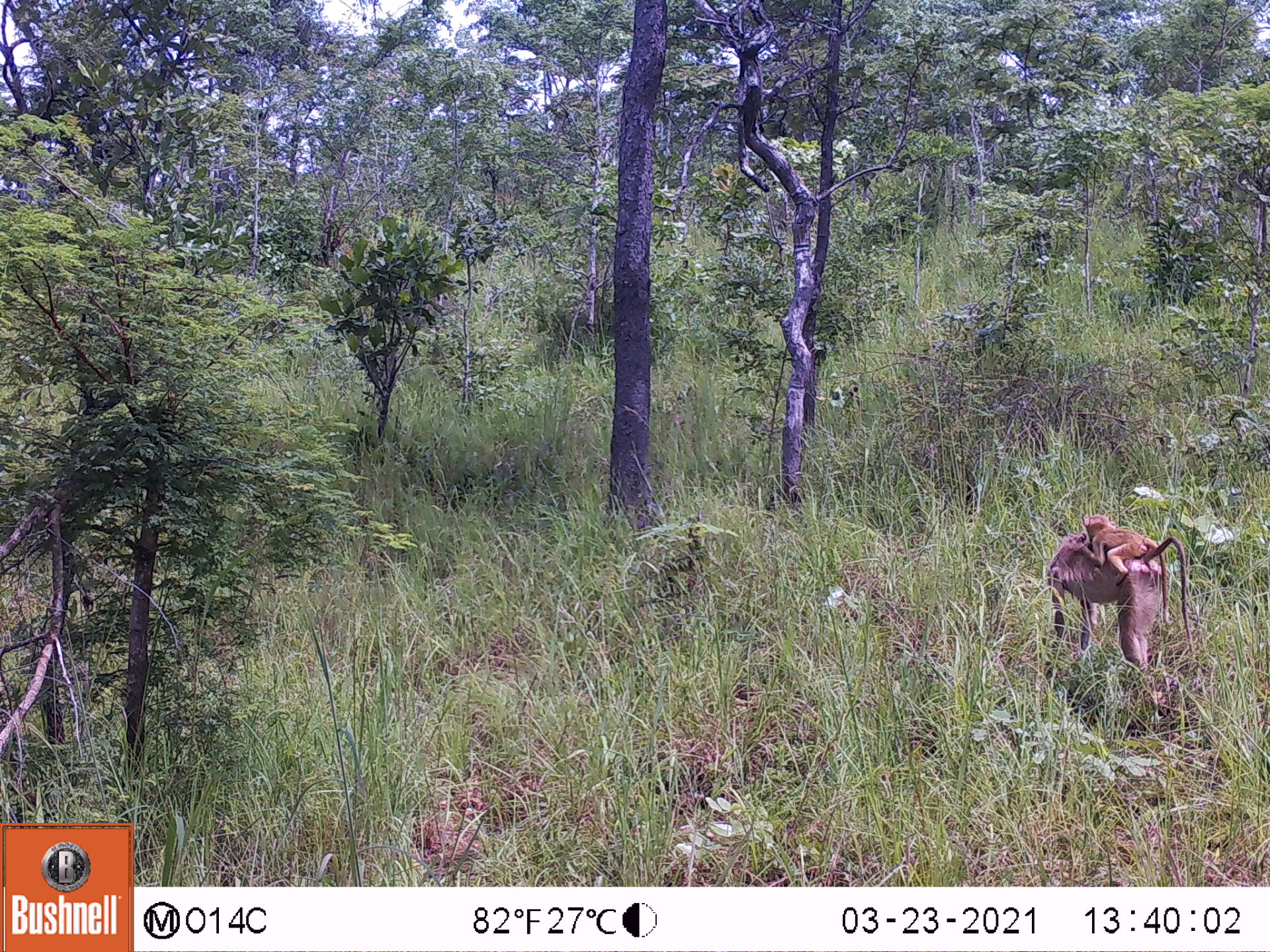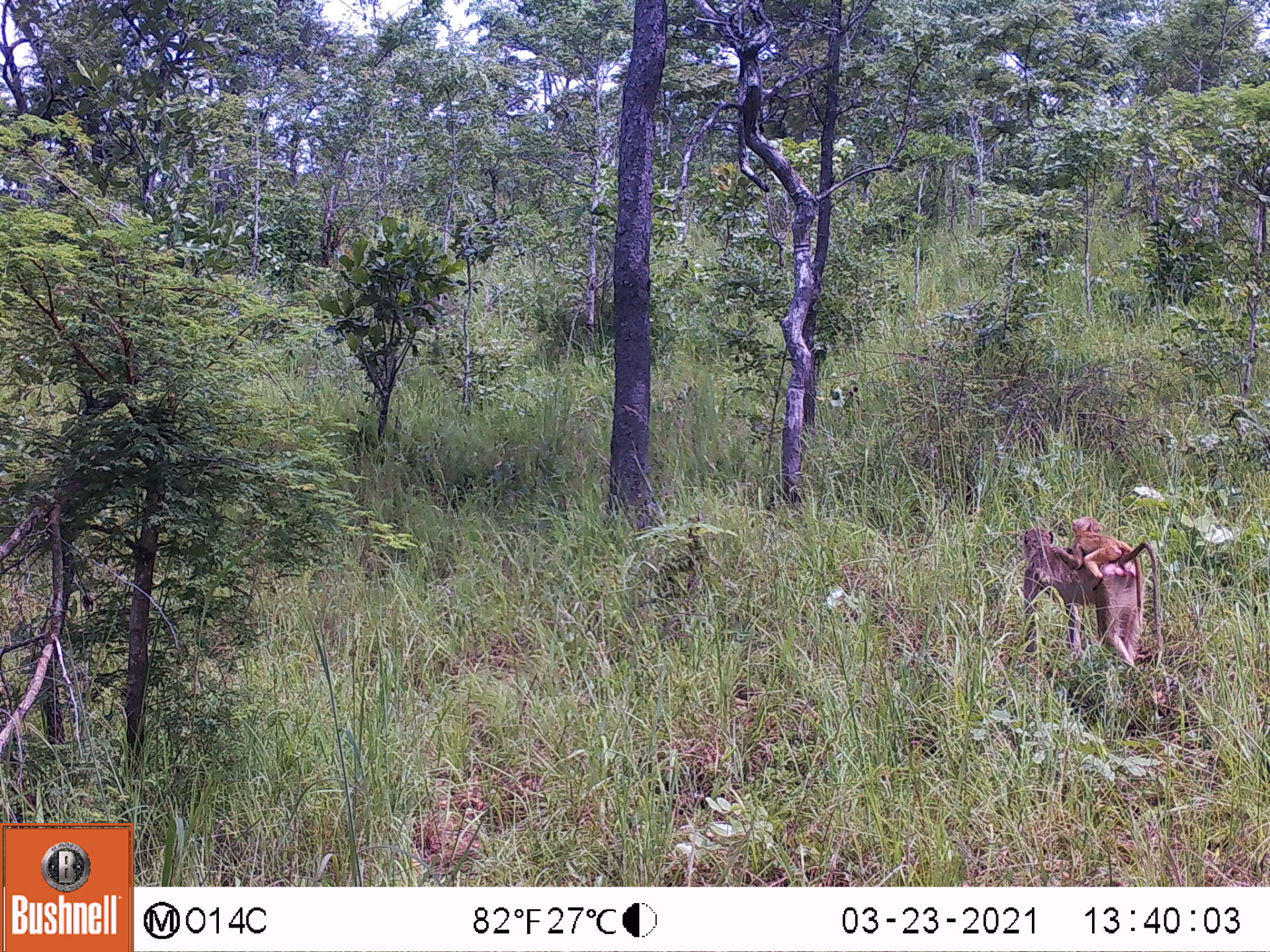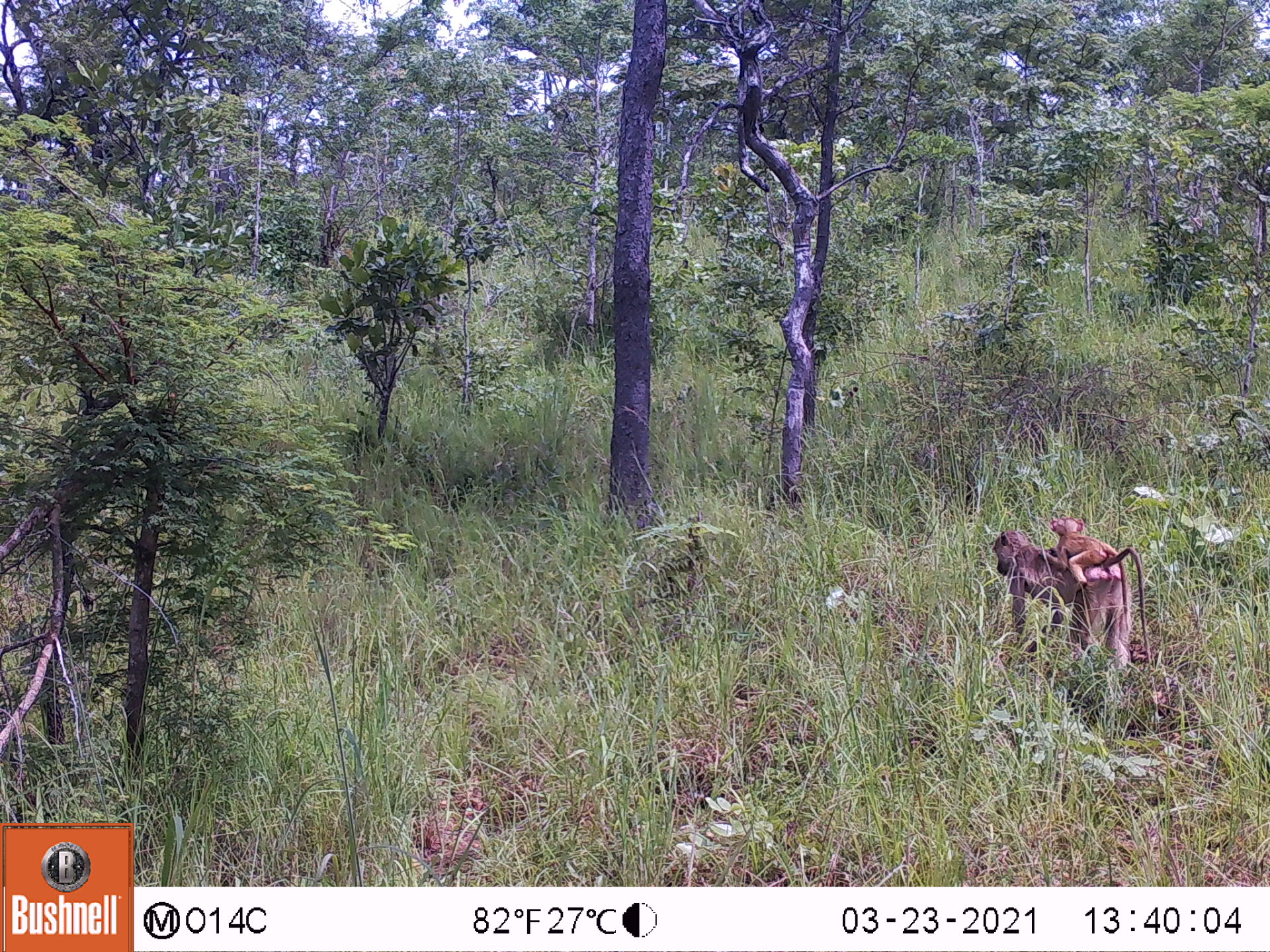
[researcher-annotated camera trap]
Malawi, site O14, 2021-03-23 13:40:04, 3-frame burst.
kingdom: Animalia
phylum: Chordata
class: Mammalia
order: Primates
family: Cercopithecidae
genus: Papio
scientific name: Papio cynocephalus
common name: yellow baboon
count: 2